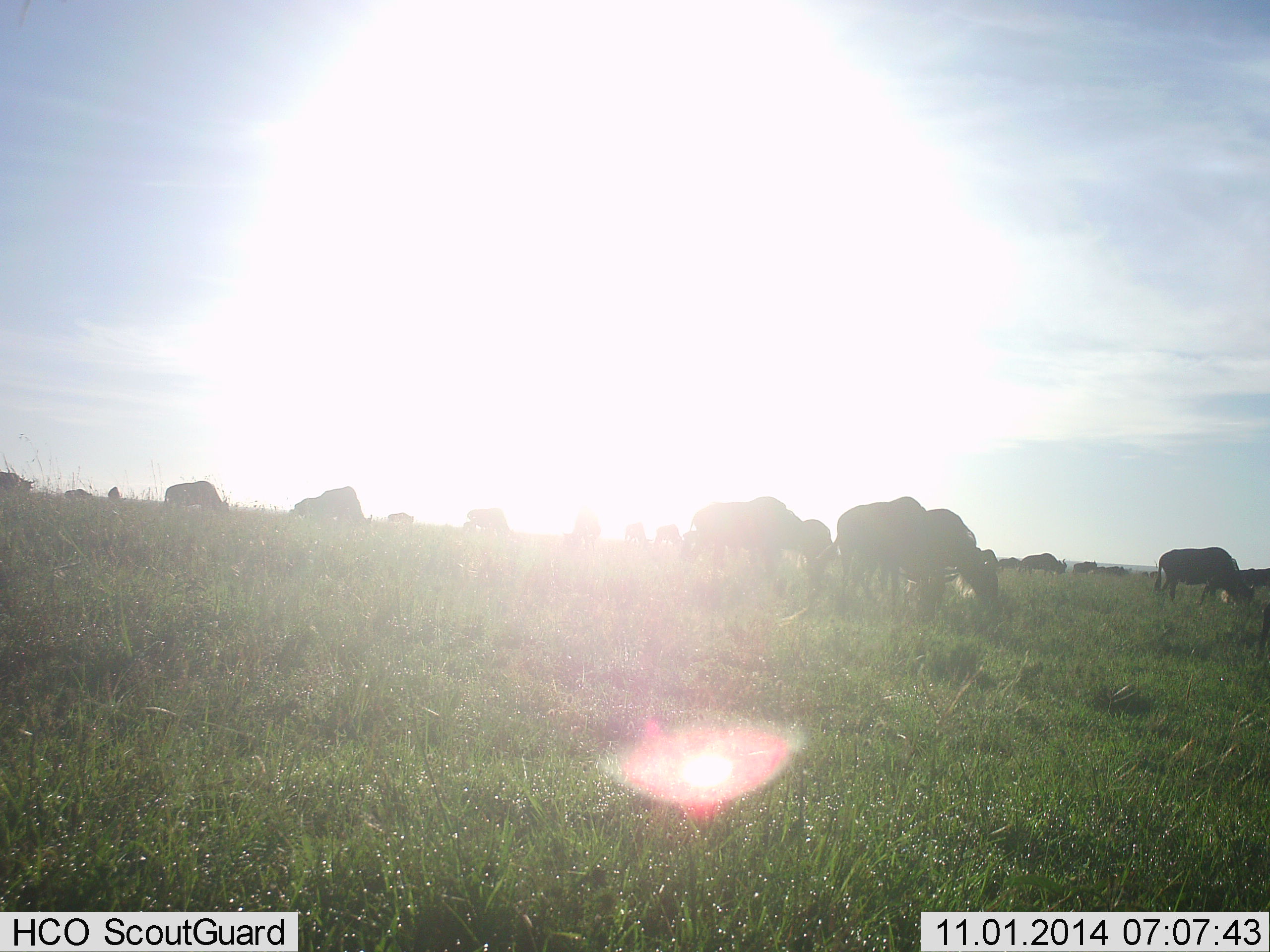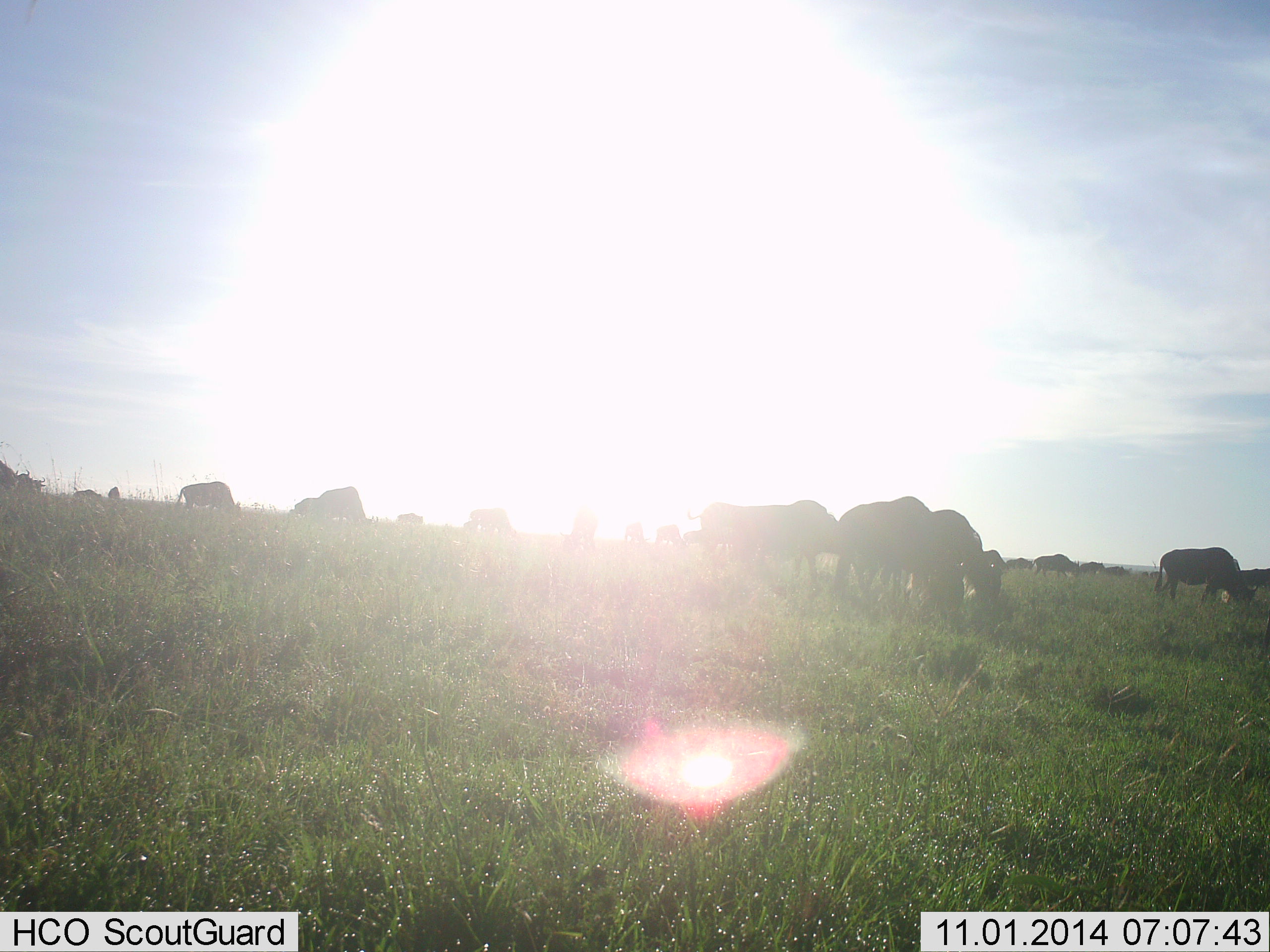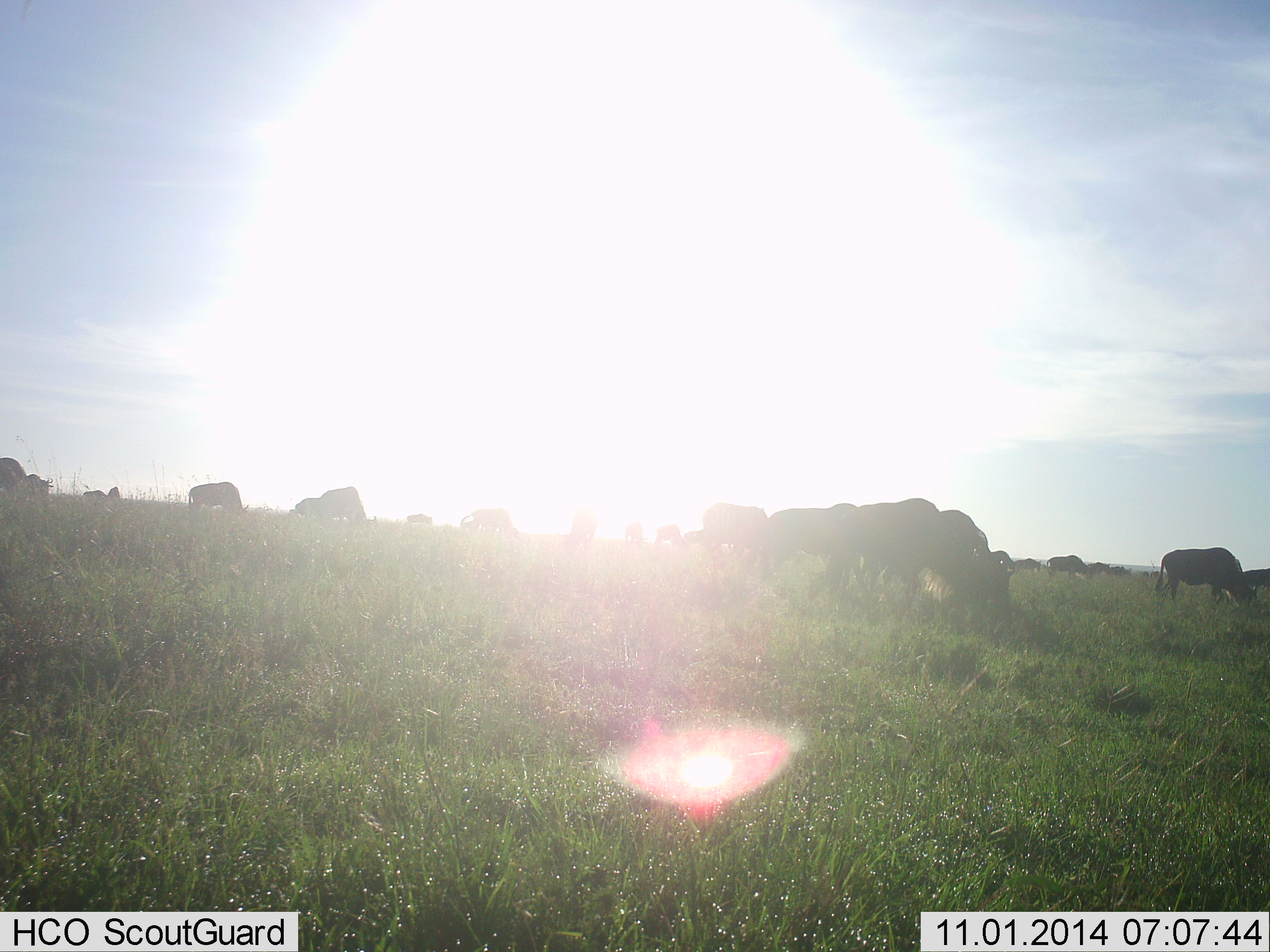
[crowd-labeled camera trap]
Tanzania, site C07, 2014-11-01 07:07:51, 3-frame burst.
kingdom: Animalia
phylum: Chordata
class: Mammalia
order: Artiodactyla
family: Bovidae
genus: Connochaetes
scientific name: Connochaetes taurinus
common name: blue wildebeest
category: wildebeest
Wildebeest (blue wildebeest) (Connochaetes taurinus), count 11-50. Behavior (volunteer vote fractions): standing 20%, resting 0%, moving 60%, interacting 0%. Young present (vote fraction): 0%. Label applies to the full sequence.